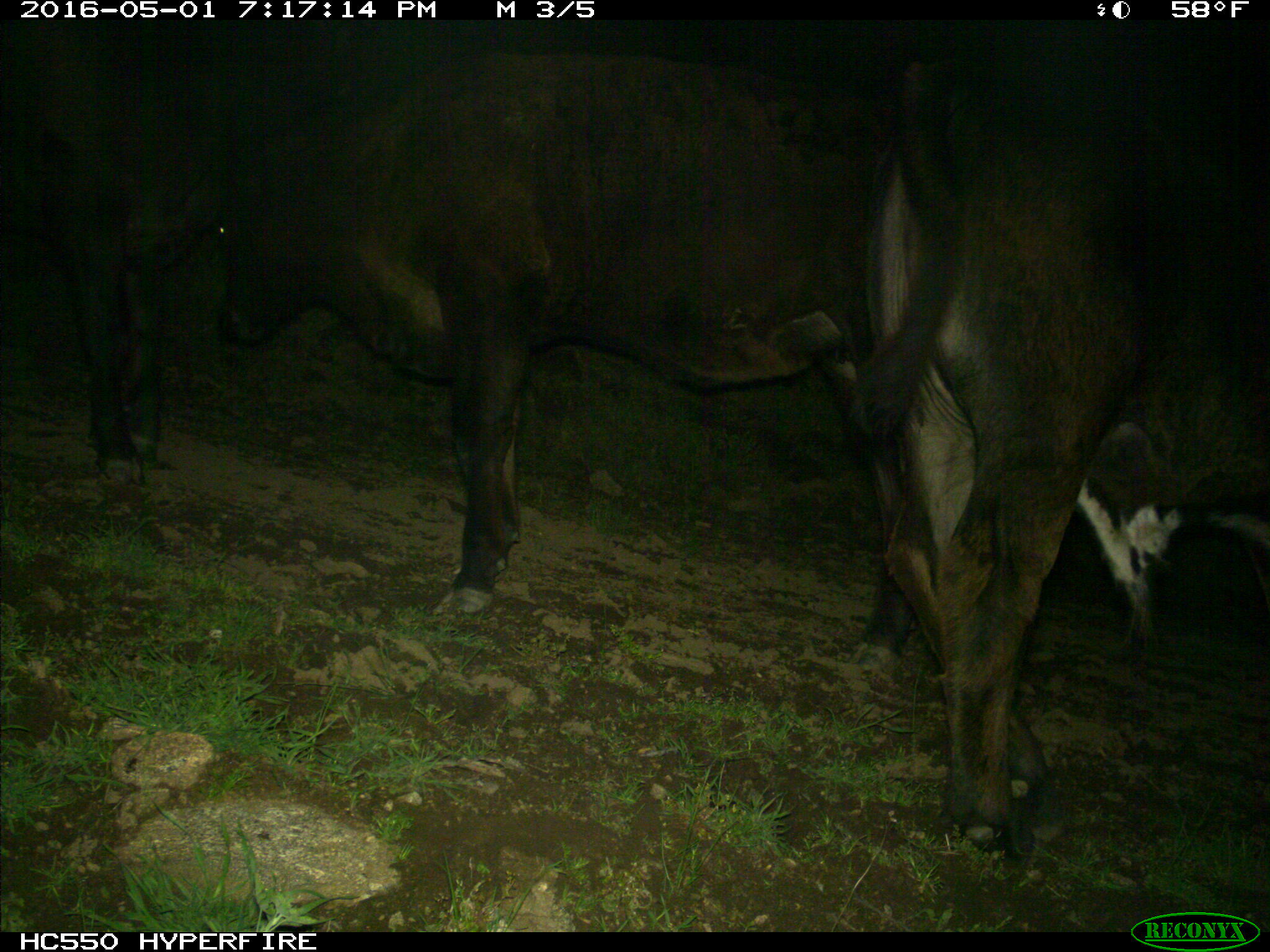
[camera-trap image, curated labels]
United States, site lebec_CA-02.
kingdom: Animalia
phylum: Chordata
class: Mammalia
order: Artiodactyla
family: Bovidae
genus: Bos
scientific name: Bos taurus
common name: domestic cow